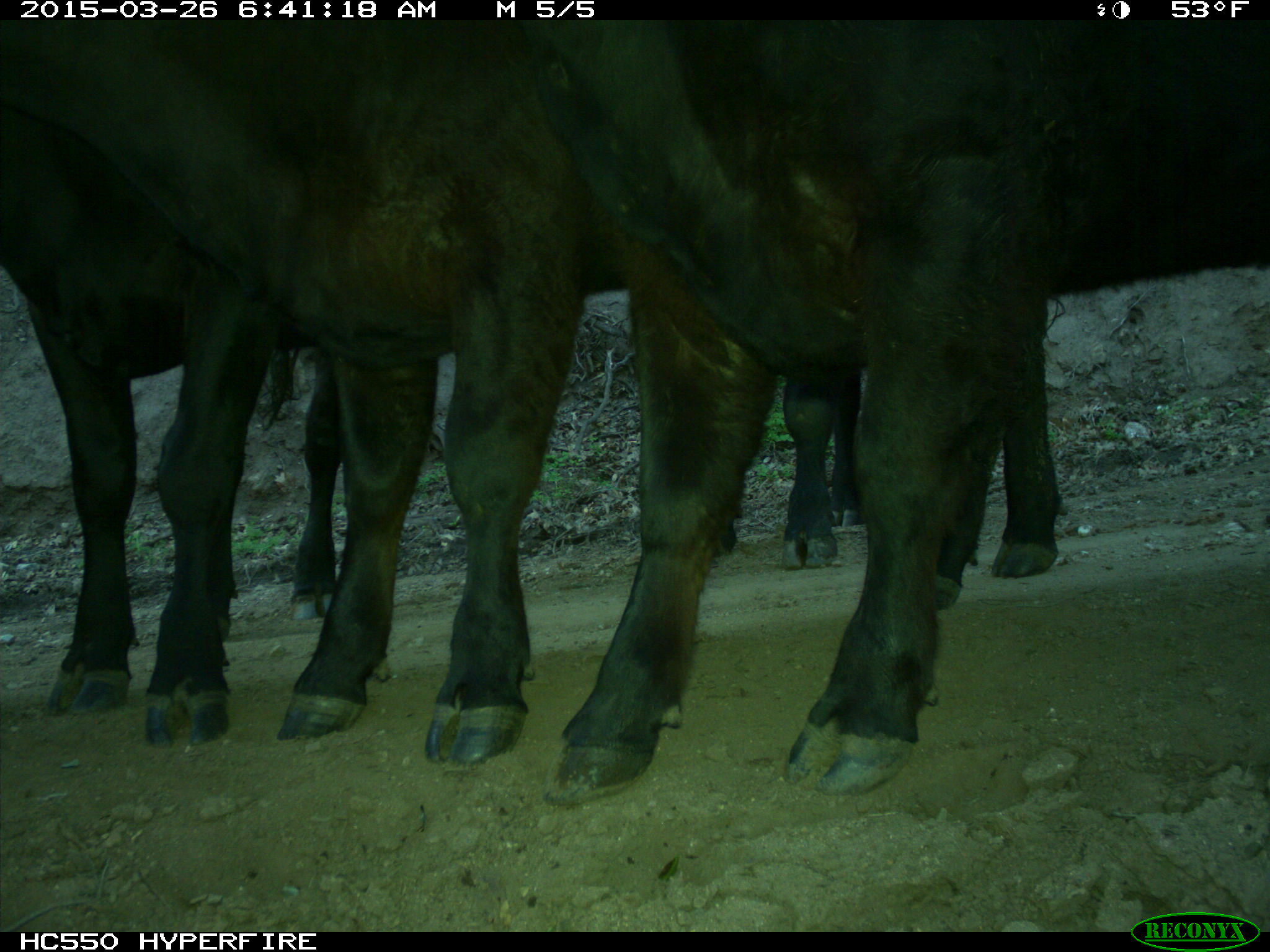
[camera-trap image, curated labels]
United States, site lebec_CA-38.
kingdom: Animalia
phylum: Chordata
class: Mammalia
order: Artiodactyla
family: Bovidae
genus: Bos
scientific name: Bos taurus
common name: domestic cow